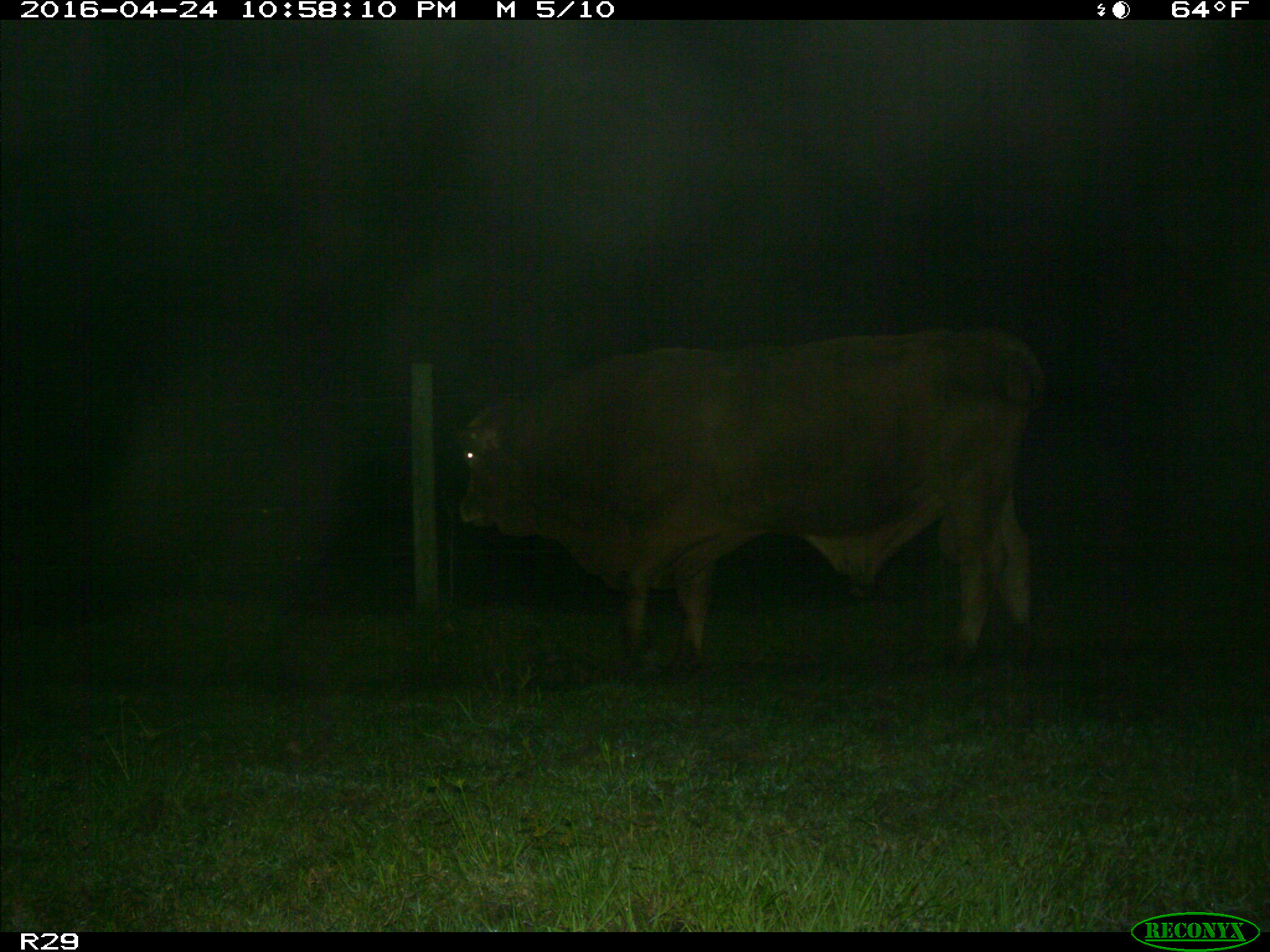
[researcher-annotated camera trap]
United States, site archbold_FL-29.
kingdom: Animalia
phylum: Chordata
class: Mammalia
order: Artiodactyla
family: Bovidae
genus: Bos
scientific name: Bos taurus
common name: domestic cow